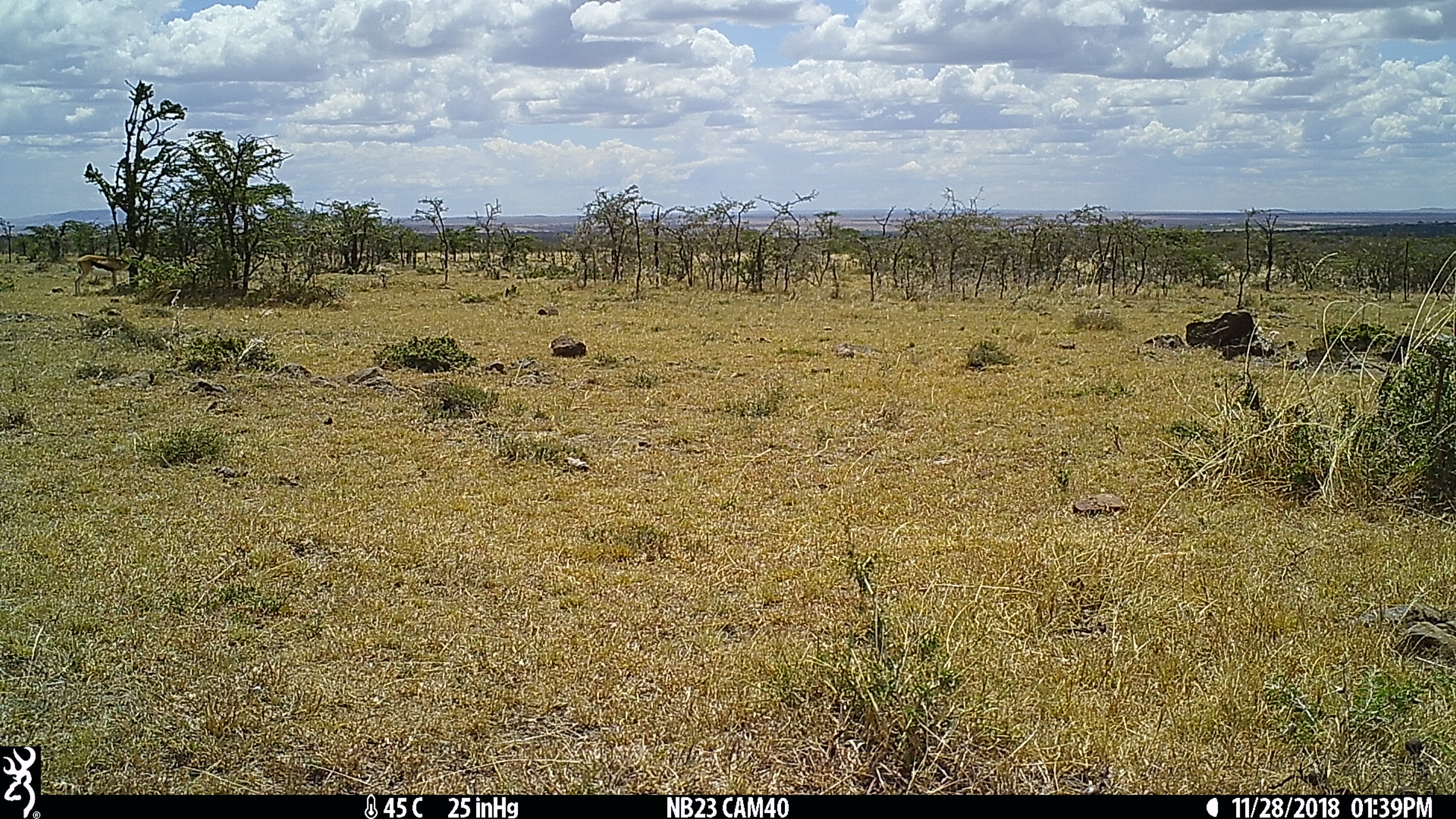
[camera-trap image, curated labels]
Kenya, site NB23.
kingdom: Animalia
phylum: Chordata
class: Mammalia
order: Artiodactyla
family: Bovidae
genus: Eudorcas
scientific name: Eudorcas thomsonii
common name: thomon's gazelle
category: gazelle thomsons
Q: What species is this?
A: Gazelle thomsons (thomon's gazelle) (Eudorcas thomsonii).